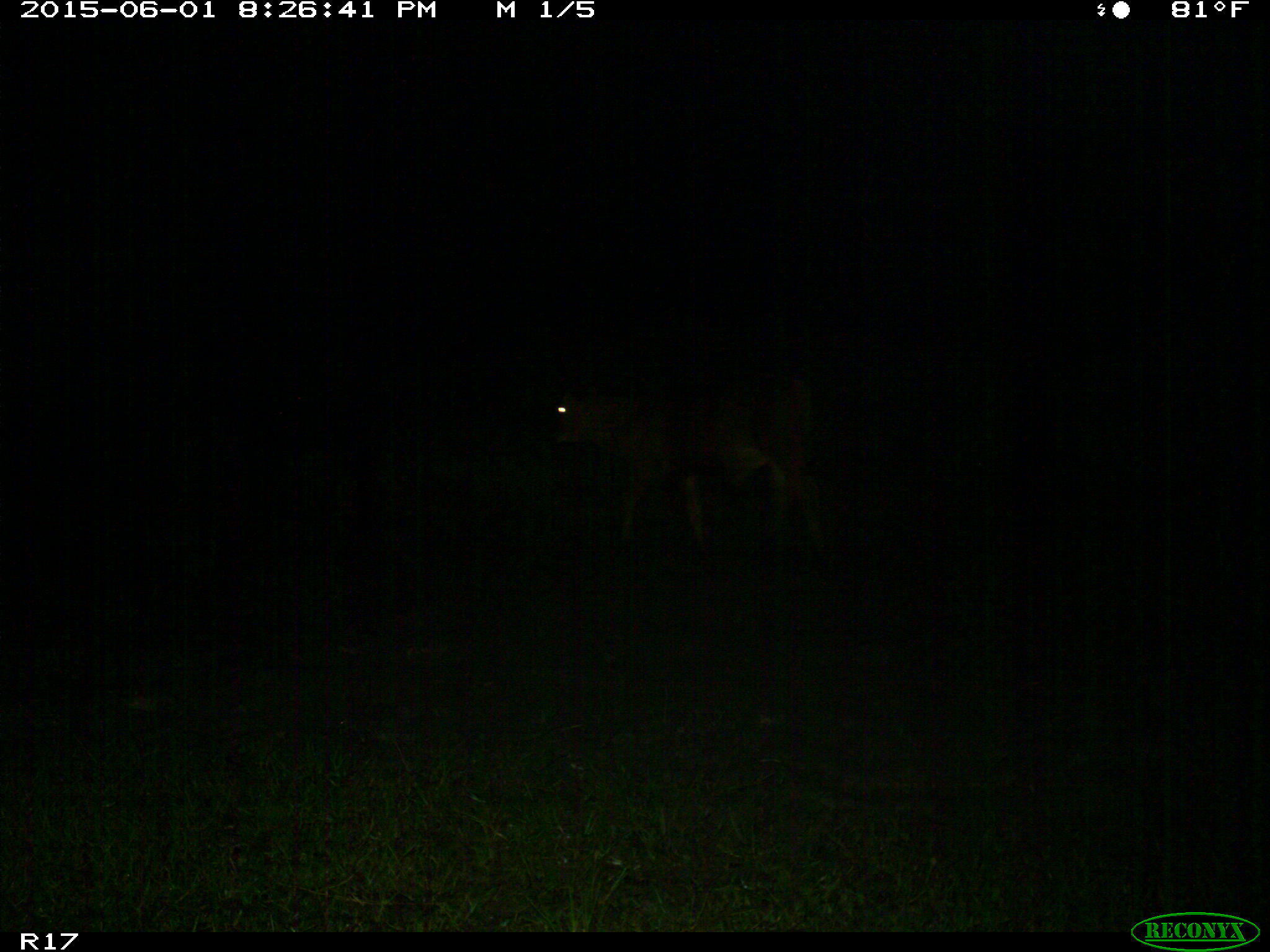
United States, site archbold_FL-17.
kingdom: Animalia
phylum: Chordata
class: Mammalia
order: Artiodactyla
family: Bovidae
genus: Bos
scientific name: Bos taurus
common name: domestic cow